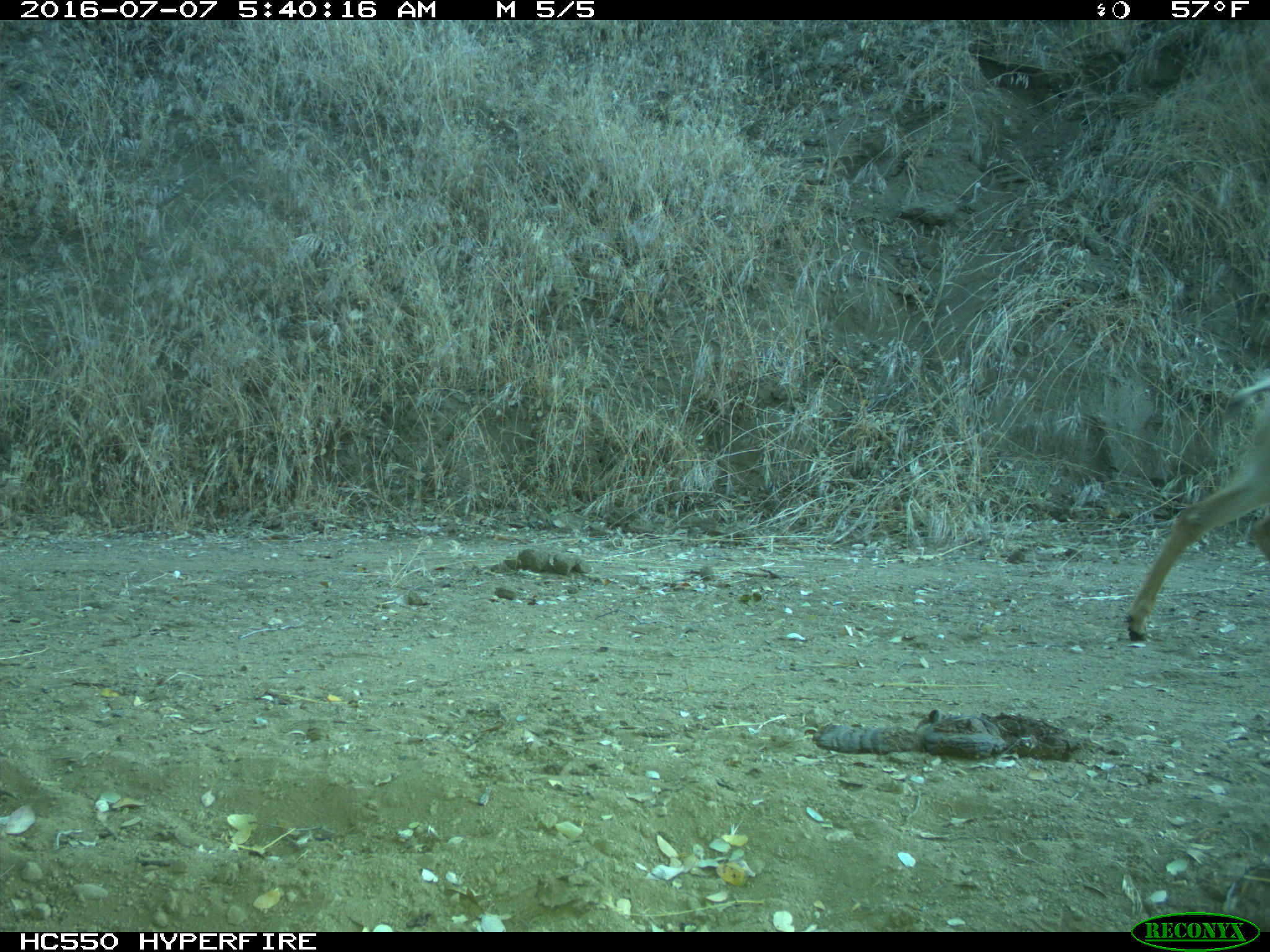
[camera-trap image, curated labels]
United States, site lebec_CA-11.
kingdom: Animalia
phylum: Chordata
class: Mammalia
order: Artiodactyla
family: Cervidae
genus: Odocoileus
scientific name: Odocoileus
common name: deer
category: unidentified deer